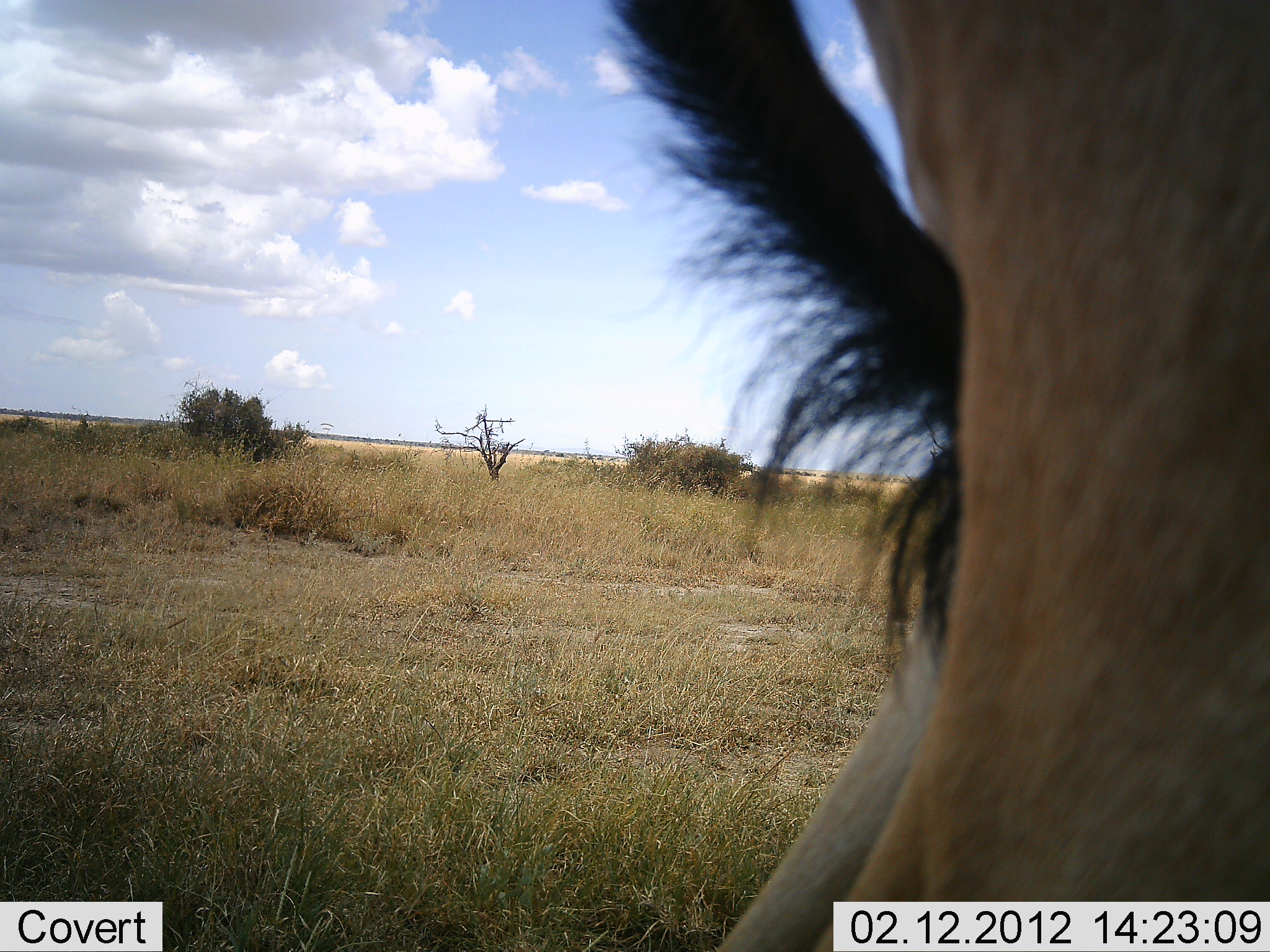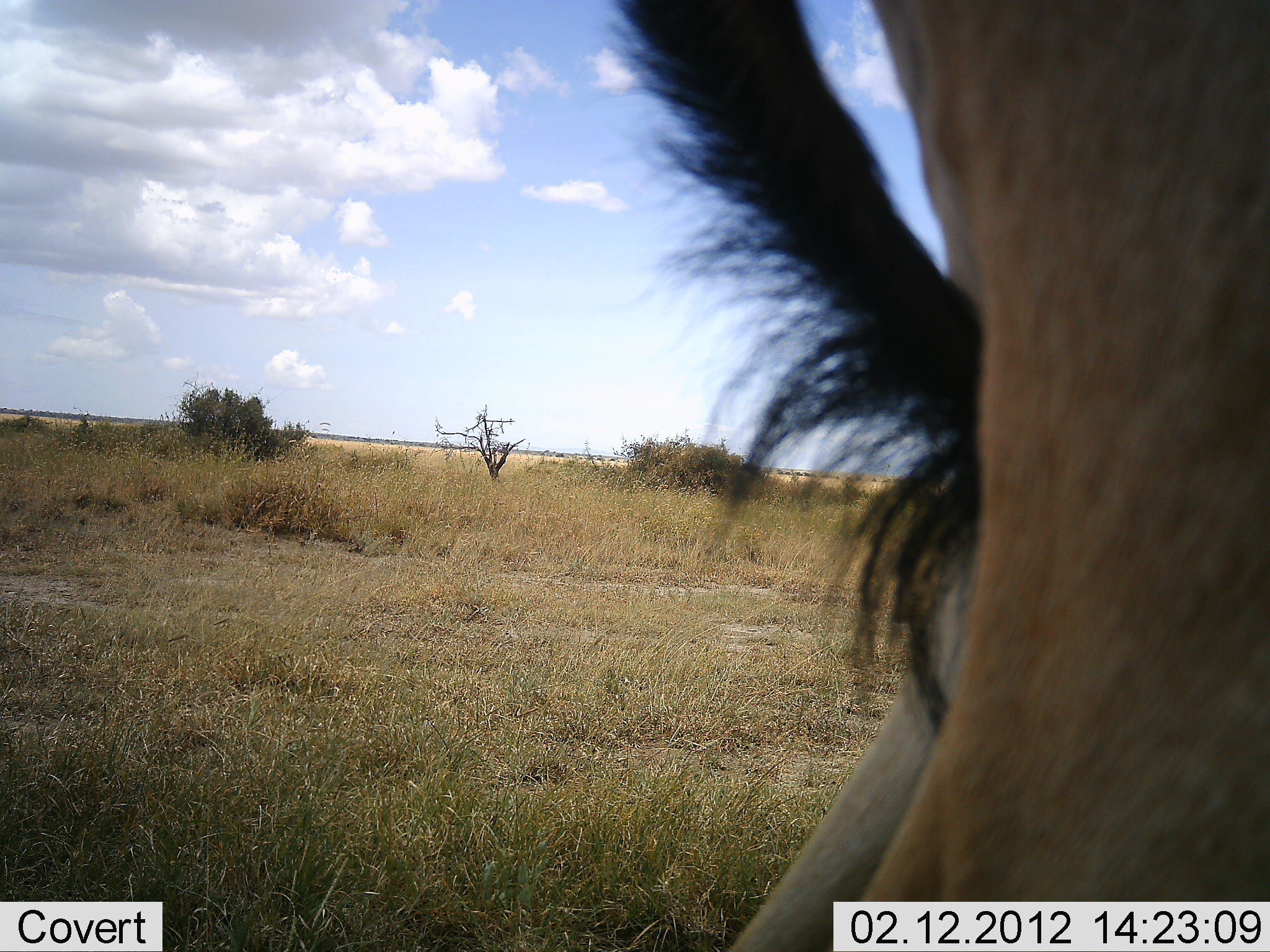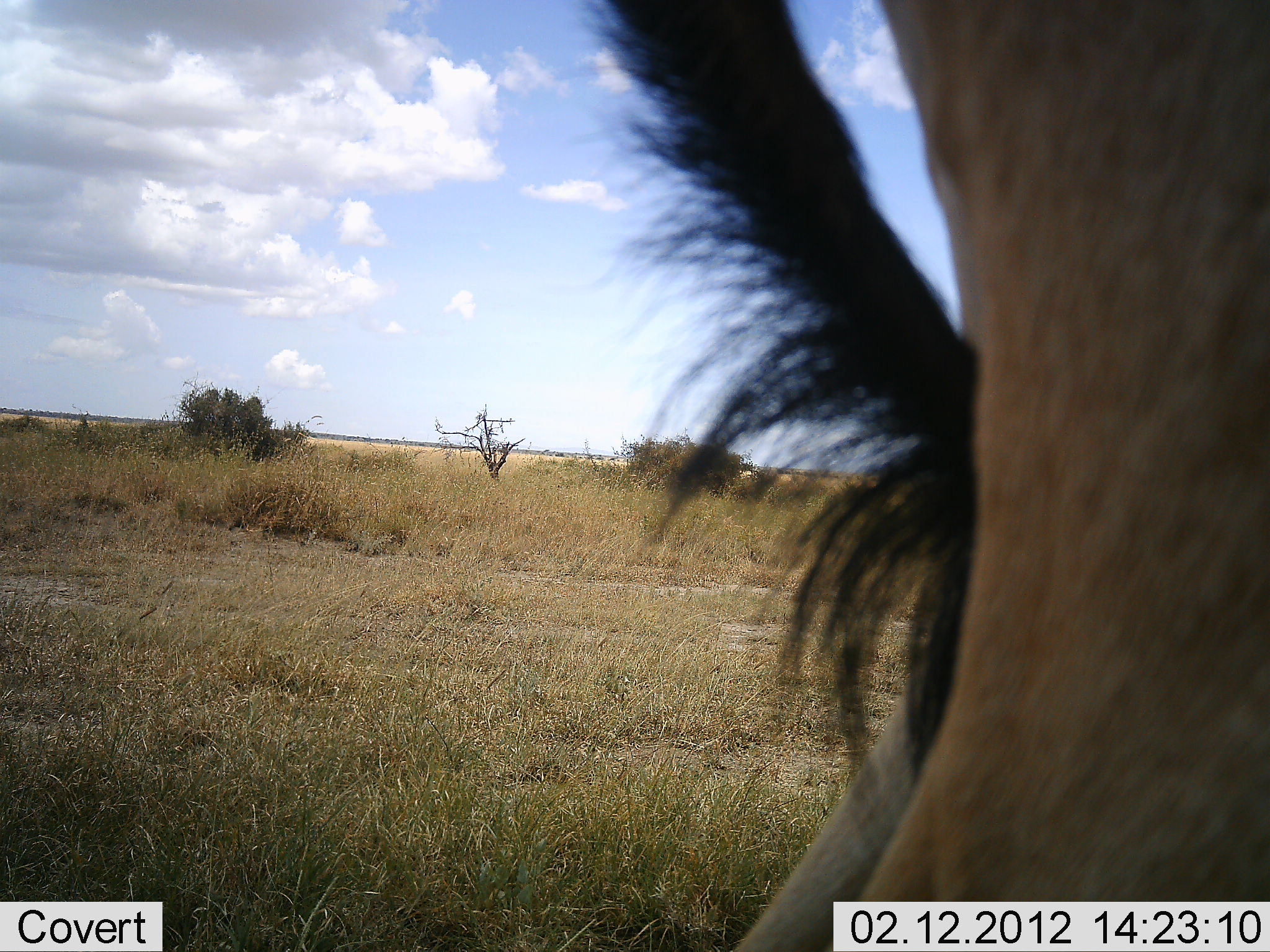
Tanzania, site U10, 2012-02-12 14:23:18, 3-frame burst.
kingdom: Animalia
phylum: Chordata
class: Mammalia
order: Artiodactyla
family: Bovidae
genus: Alcelaphus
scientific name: Alcelaphus buselaphus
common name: hartebeest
Hartebeest (Alcelaphus buselaphus), count 1. Behavior (volunteer vote fractions): standing 100%, resting 0%, moving 0%, interacting 0%. Young present (vote fraction): 0%. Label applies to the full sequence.